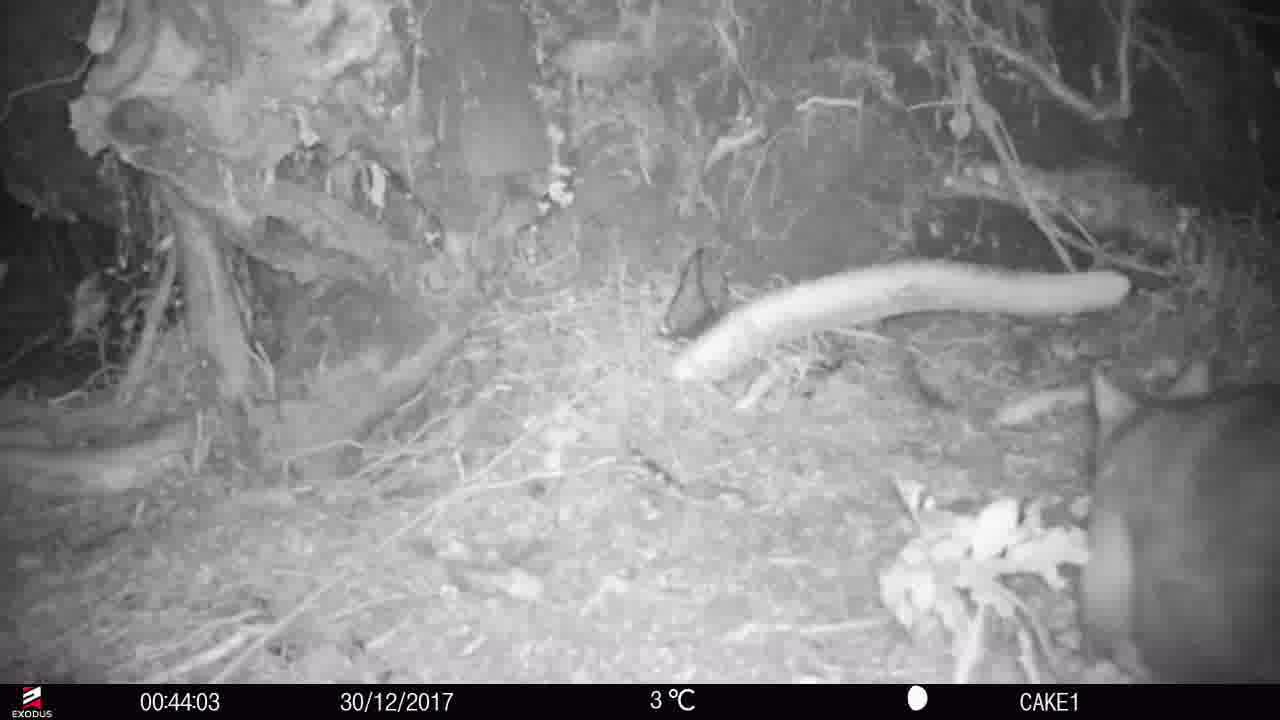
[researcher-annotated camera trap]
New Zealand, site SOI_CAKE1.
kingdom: Animalia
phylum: Chordata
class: Mammalia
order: Diprotodontia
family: Phalangeridae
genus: Trichosurus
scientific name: Trichosurus vulpecula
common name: common brushtail possum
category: possum